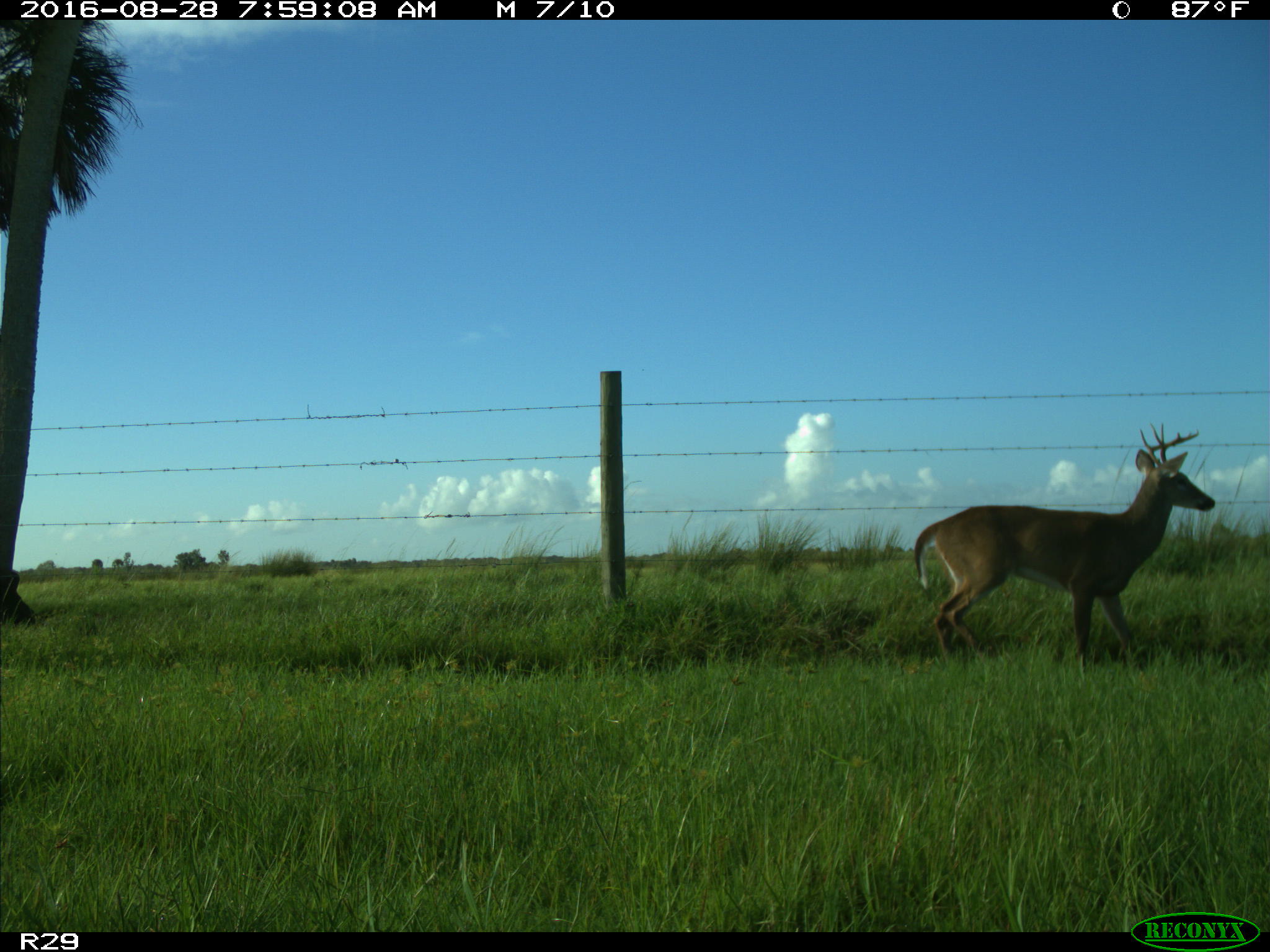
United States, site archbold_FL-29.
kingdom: Animalia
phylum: Chordata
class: Mammalia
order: Artiodactyla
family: Cervidae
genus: Odocoileus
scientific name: Odocoileus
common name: deer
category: unidentified deer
Unidentified deer (deer) (Odocoileus).